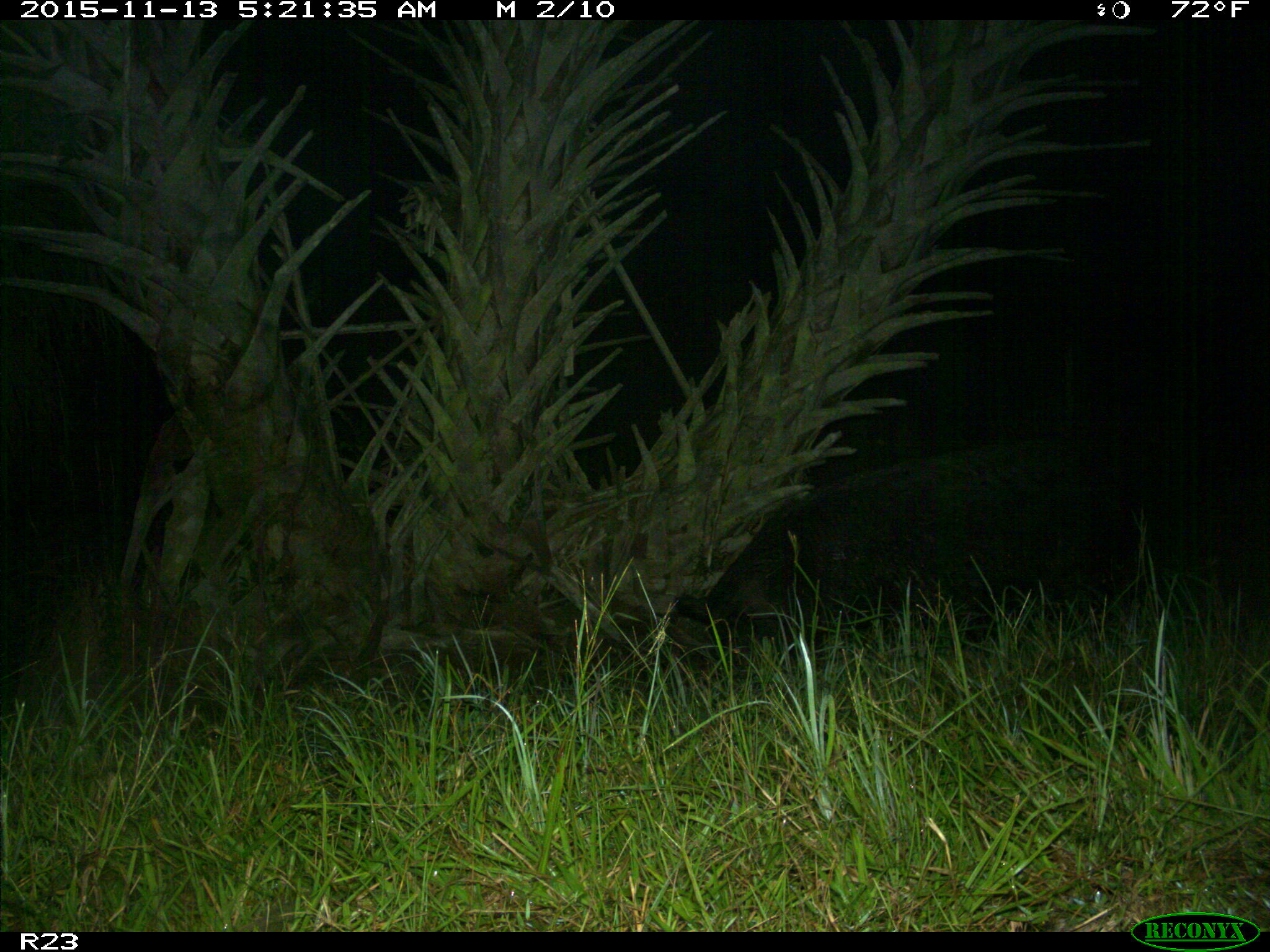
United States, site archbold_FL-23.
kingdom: Animalia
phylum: Chordata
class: Mammalia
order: Artiodactyla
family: Suidae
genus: Sus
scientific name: Sus scrofa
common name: wild boar